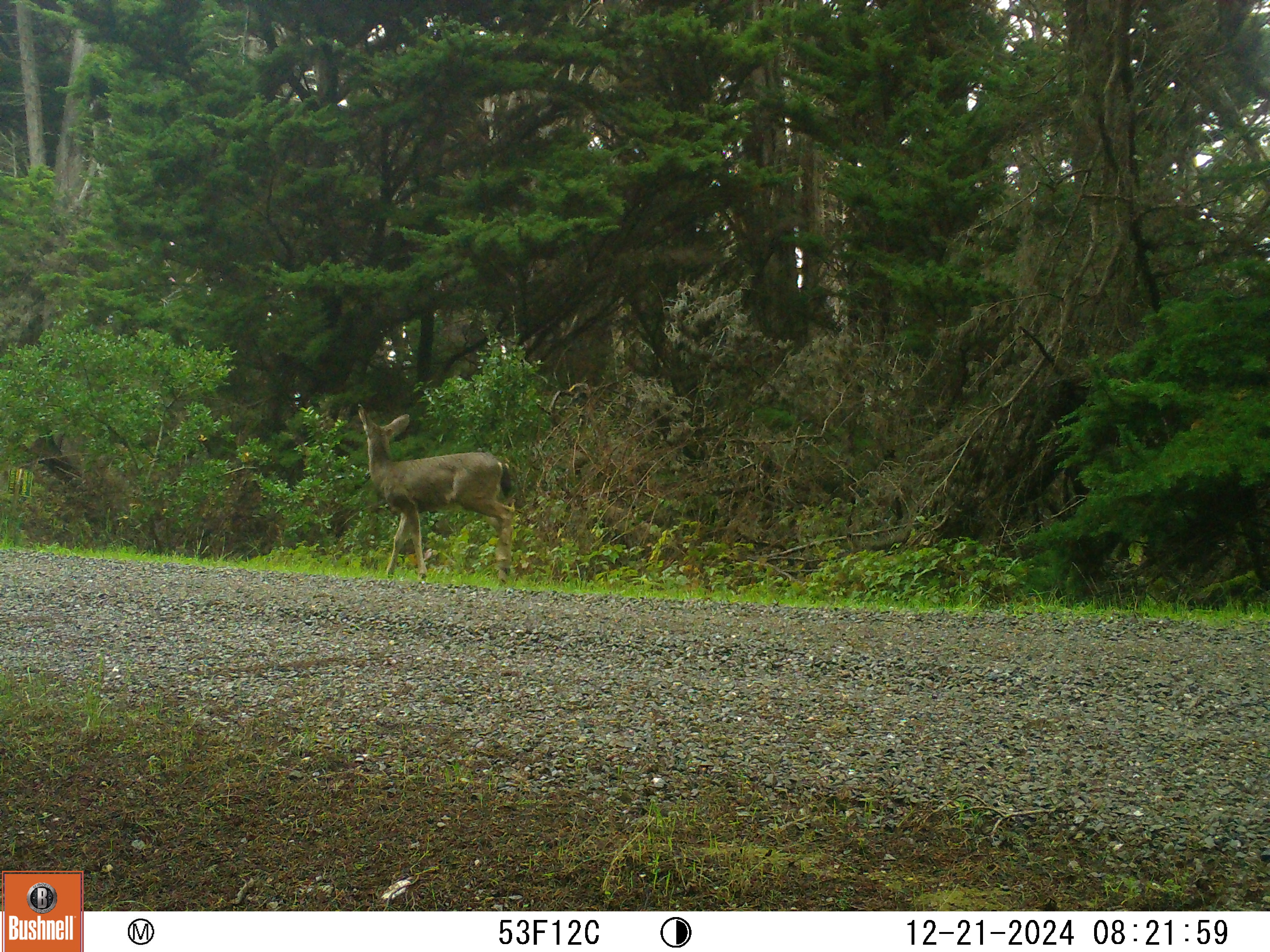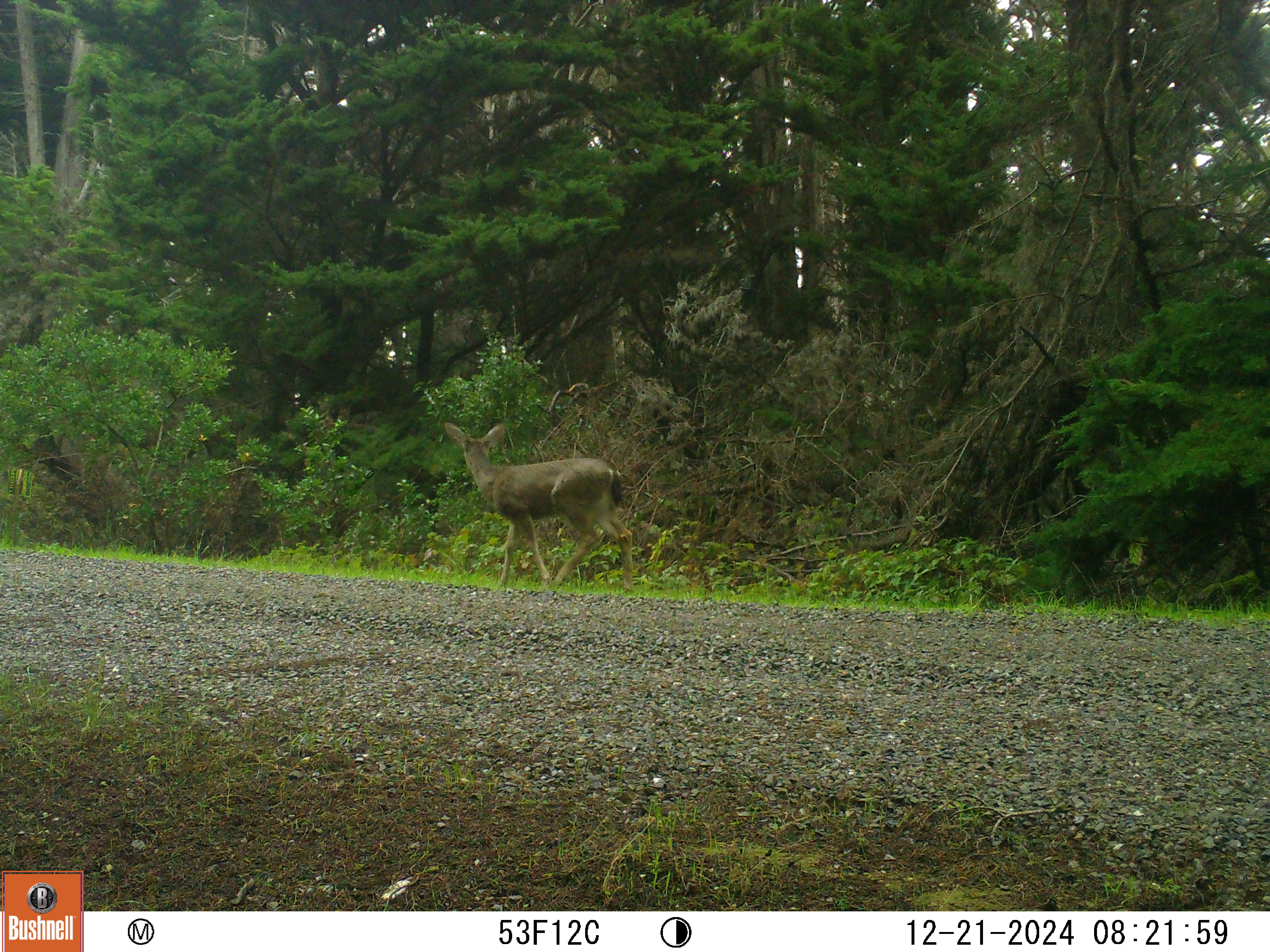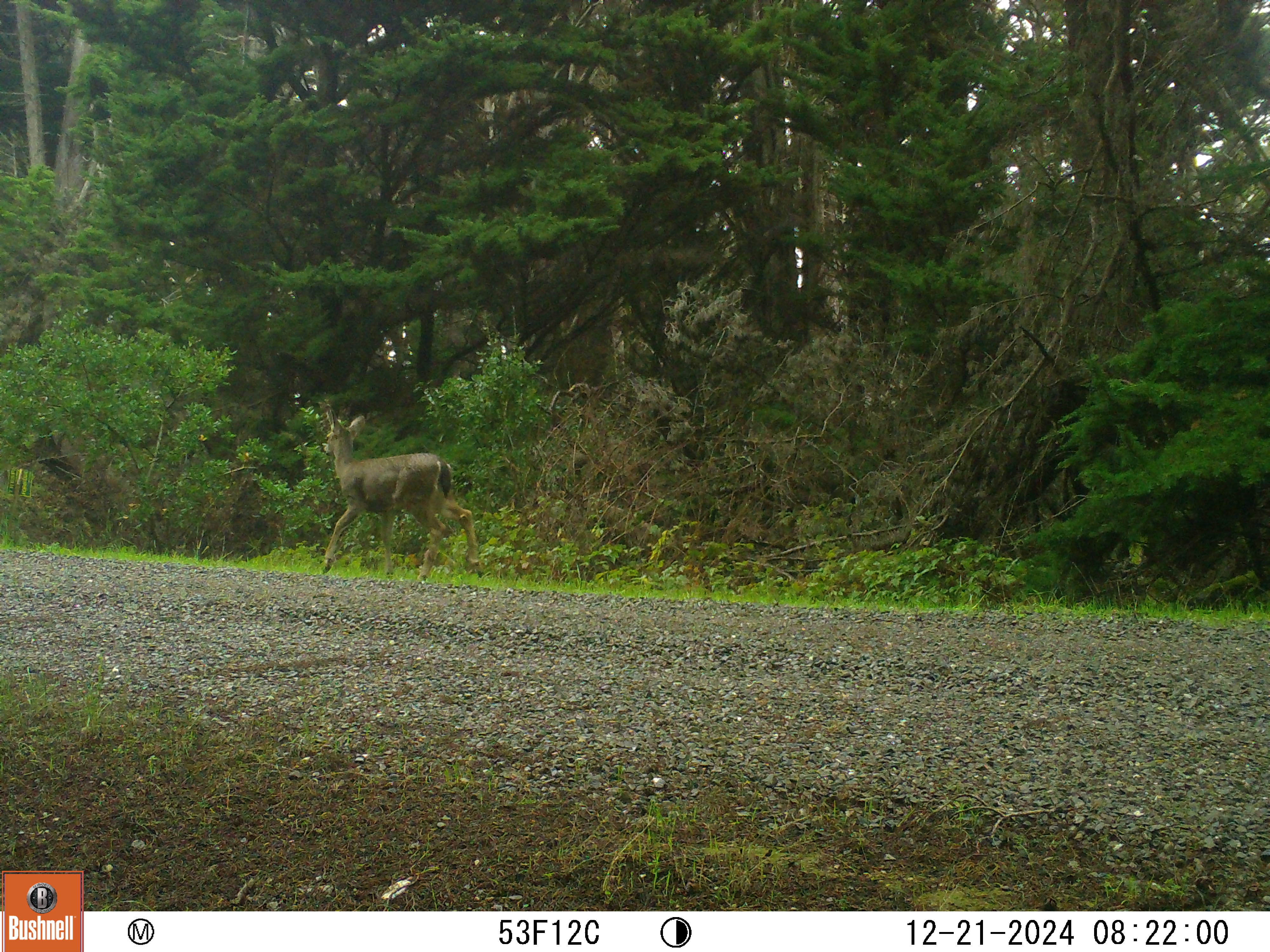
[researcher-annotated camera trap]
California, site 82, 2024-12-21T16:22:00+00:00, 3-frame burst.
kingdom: Animalia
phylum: Chordata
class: Mammalia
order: Artiodactyla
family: Cervidae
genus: Odocoileus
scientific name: Odocoileus hemionus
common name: mule deer